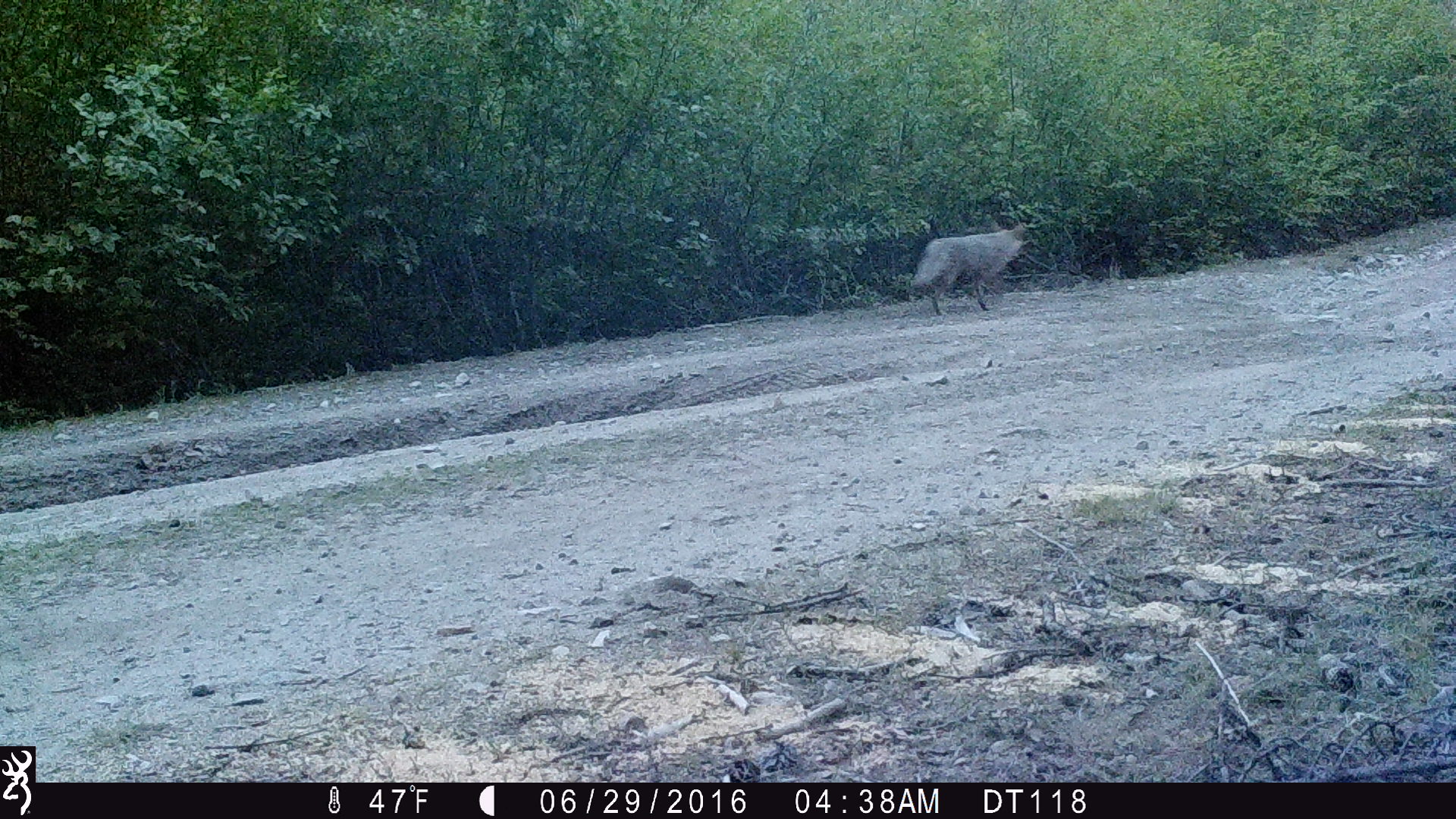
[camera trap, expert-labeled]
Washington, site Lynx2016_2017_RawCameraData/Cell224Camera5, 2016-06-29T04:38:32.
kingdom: Animalia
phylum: Chordata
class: Mammalia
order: Carnivora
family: Canidae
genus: Canis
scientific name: Canis latrans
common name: coyote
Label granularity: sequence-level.